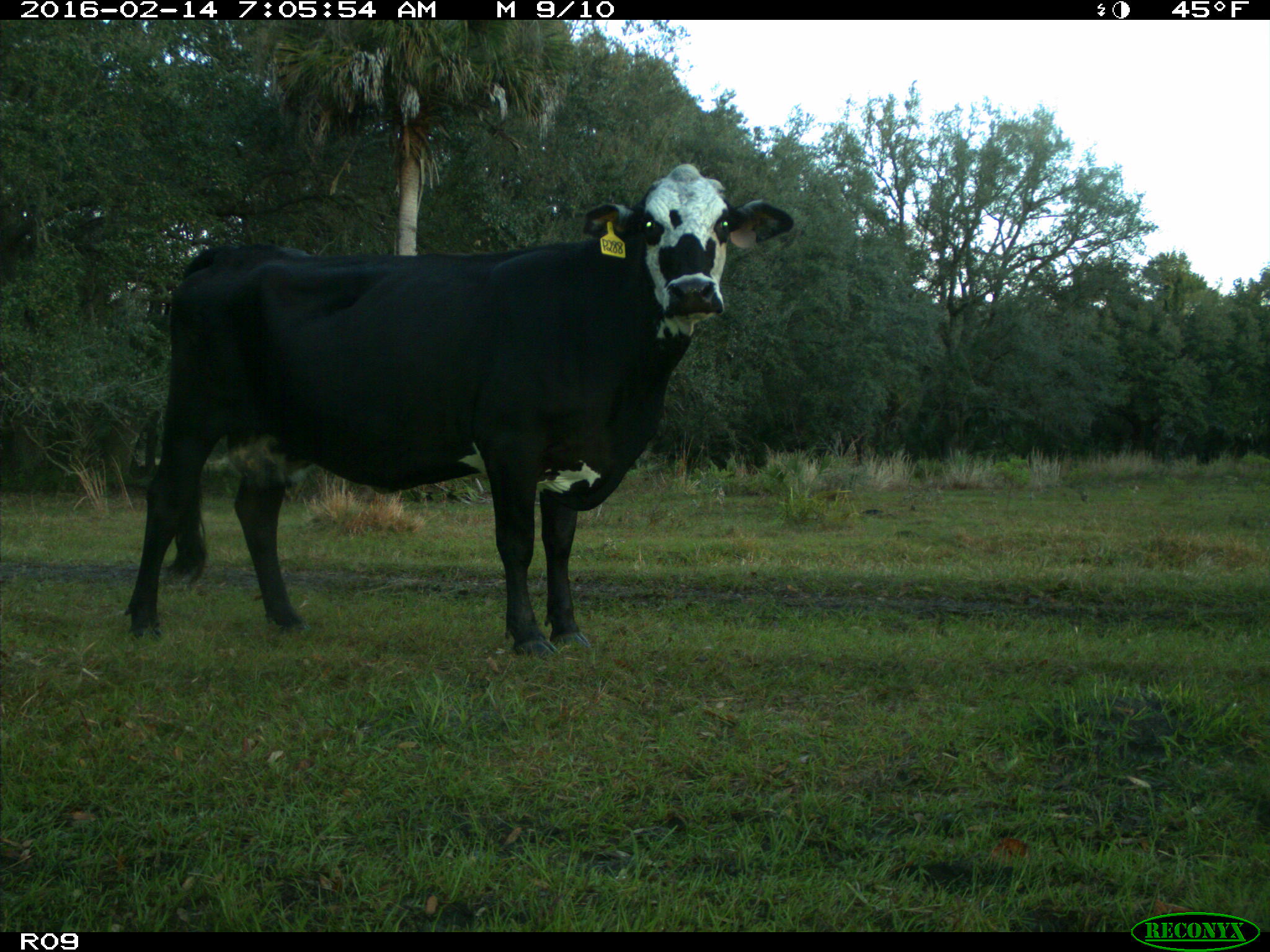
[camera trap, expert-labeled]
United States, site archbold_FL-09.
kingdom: Animalia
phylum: Chordata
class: Mammalia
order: Artiodactyla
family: Bovidae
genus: Bos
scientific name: Bos taurus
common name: domestic cow